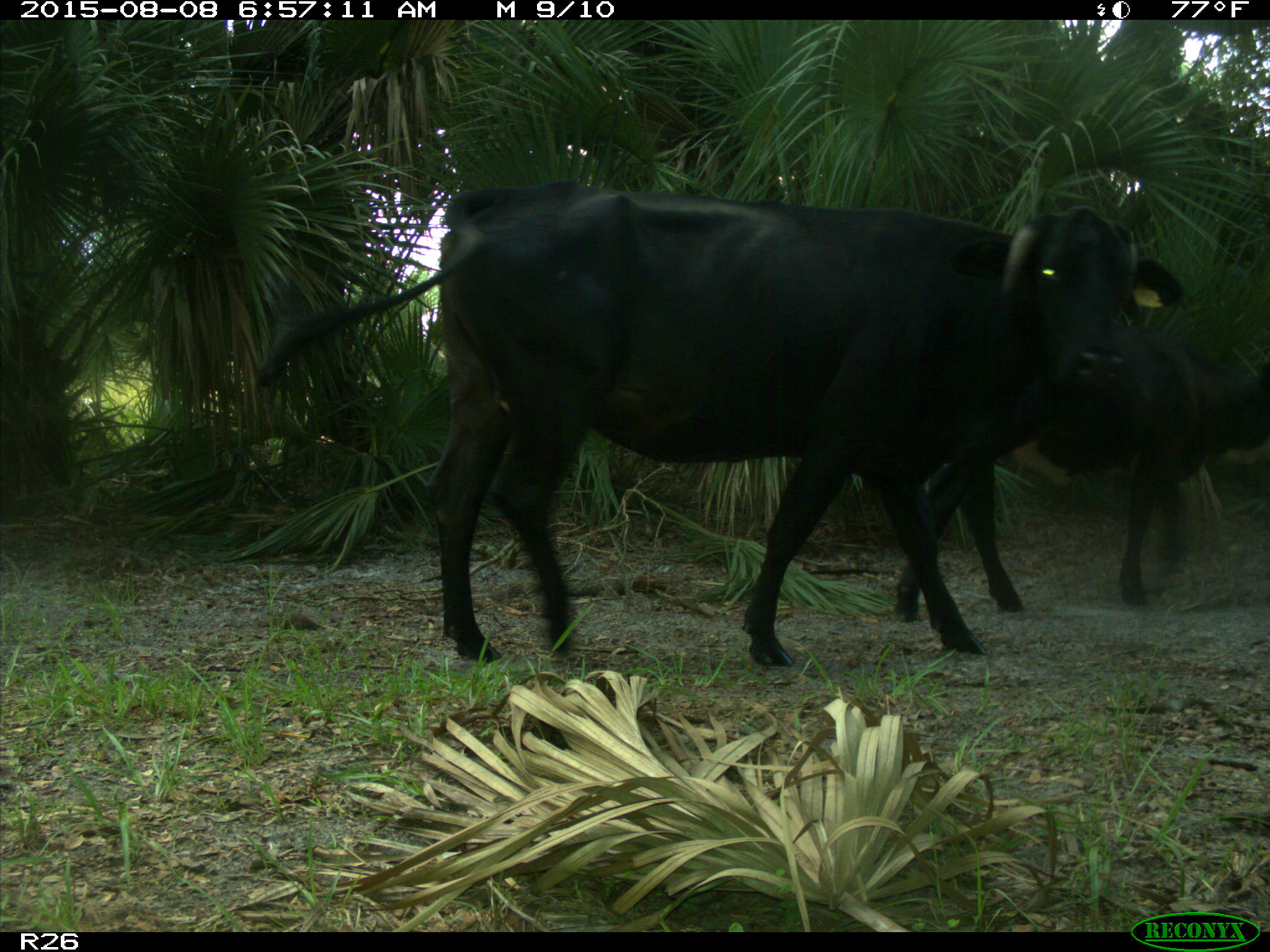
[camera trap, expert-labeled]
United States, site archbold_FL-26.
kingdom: Animalia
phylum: Chordata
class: Mammalia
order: Artiodactyla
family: Bovidae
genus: Bos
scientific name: Bos taurus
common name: domestic cow